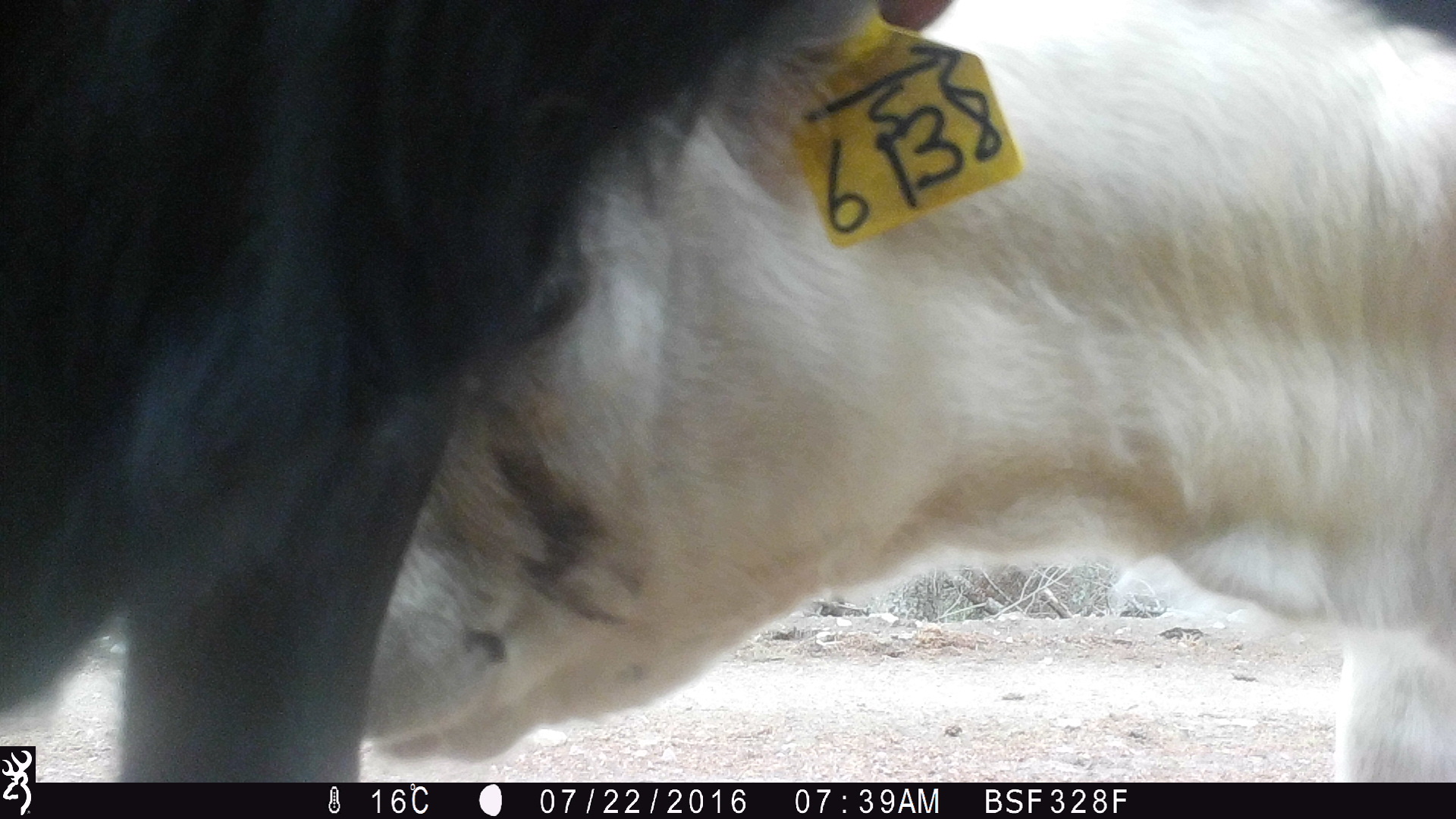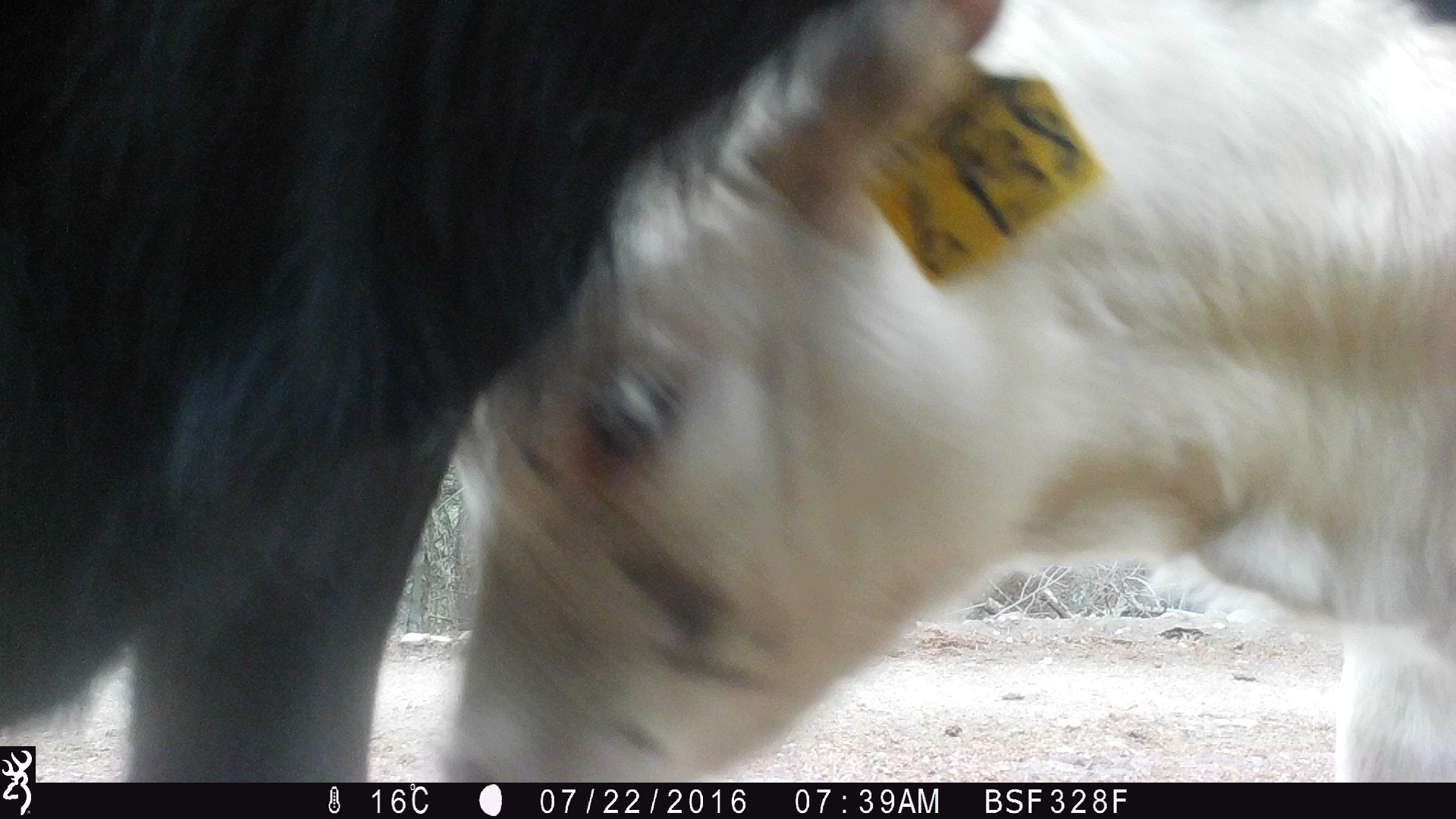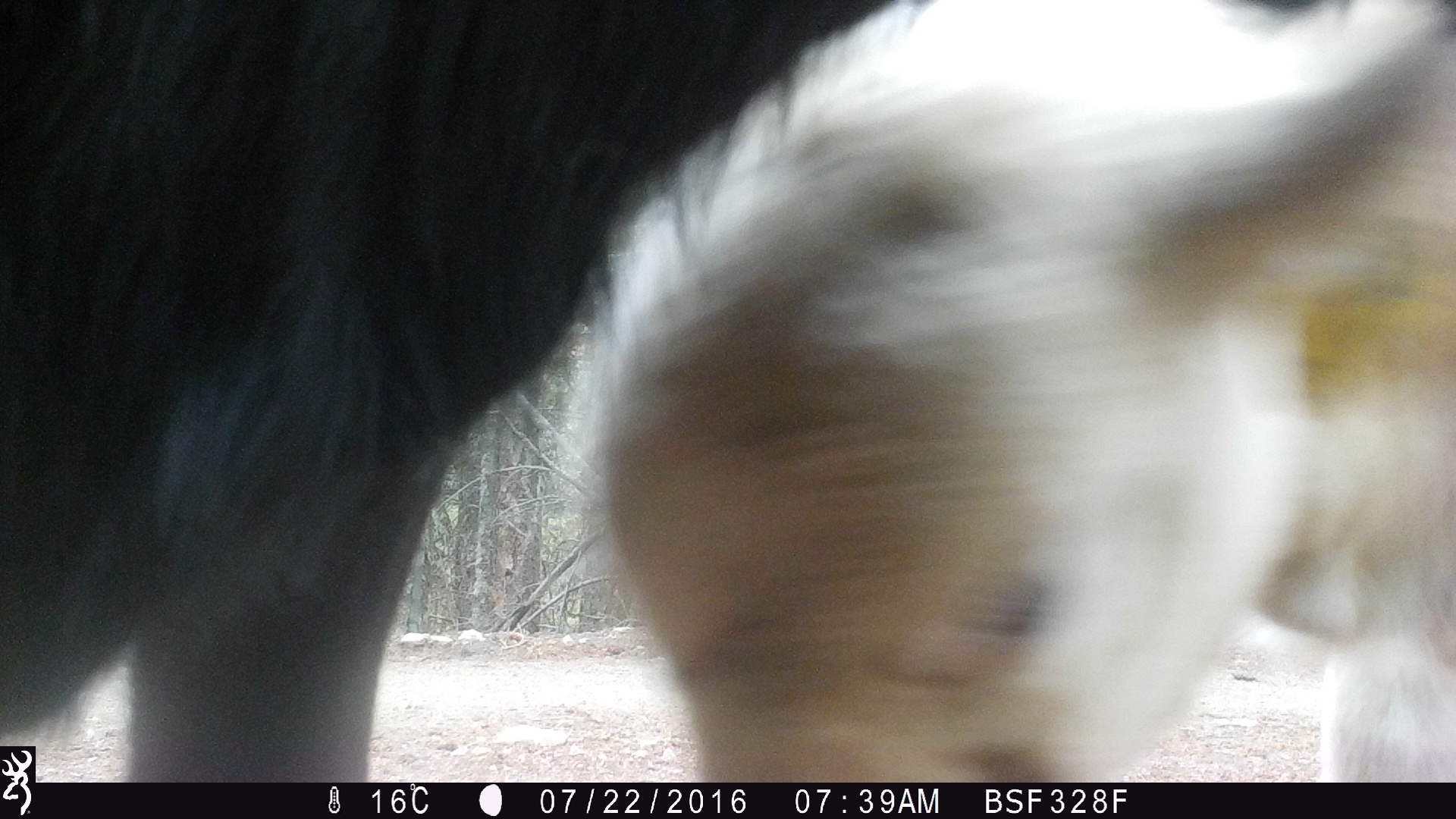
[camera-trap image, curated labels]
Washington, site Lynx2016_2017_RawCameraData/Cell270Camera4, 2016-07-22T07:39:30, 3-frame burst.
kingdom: Animalia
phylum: Chordata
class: Mammalia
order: Artiodactyla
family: Bovidae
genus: Bos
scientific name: Bos taurus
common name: domestic cattle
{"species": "domestic cattle (Bos taurus)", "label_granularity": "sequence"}